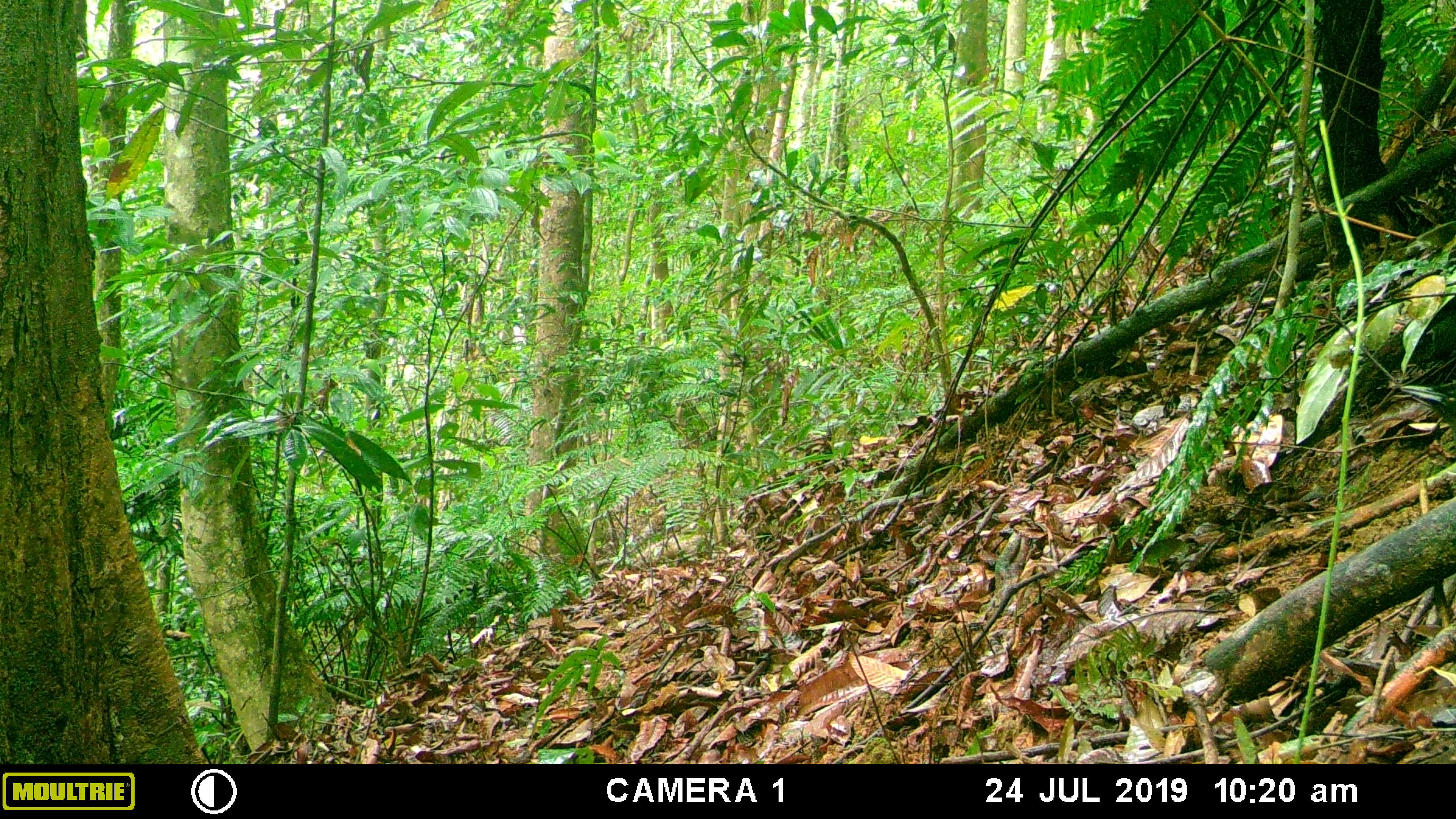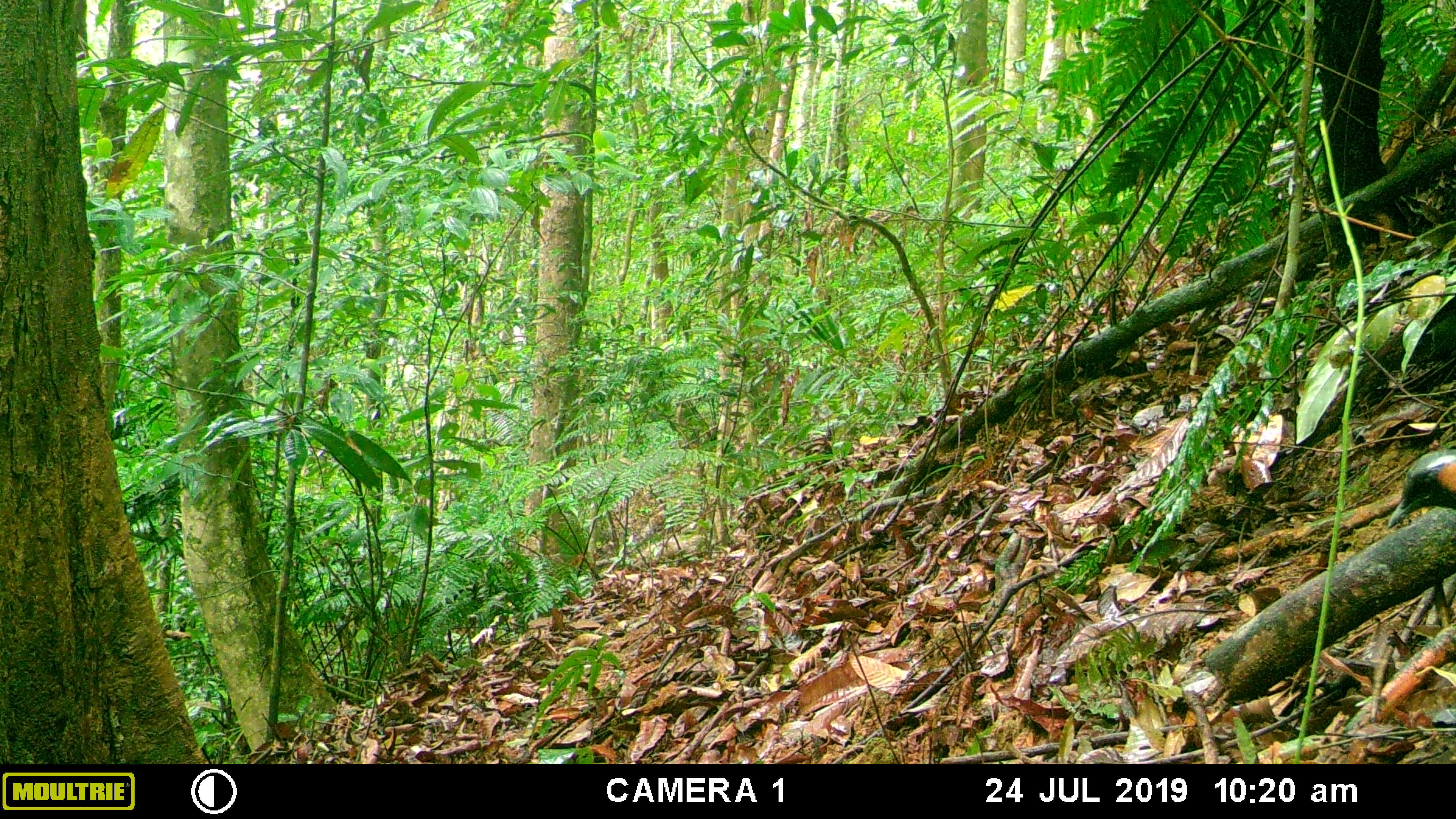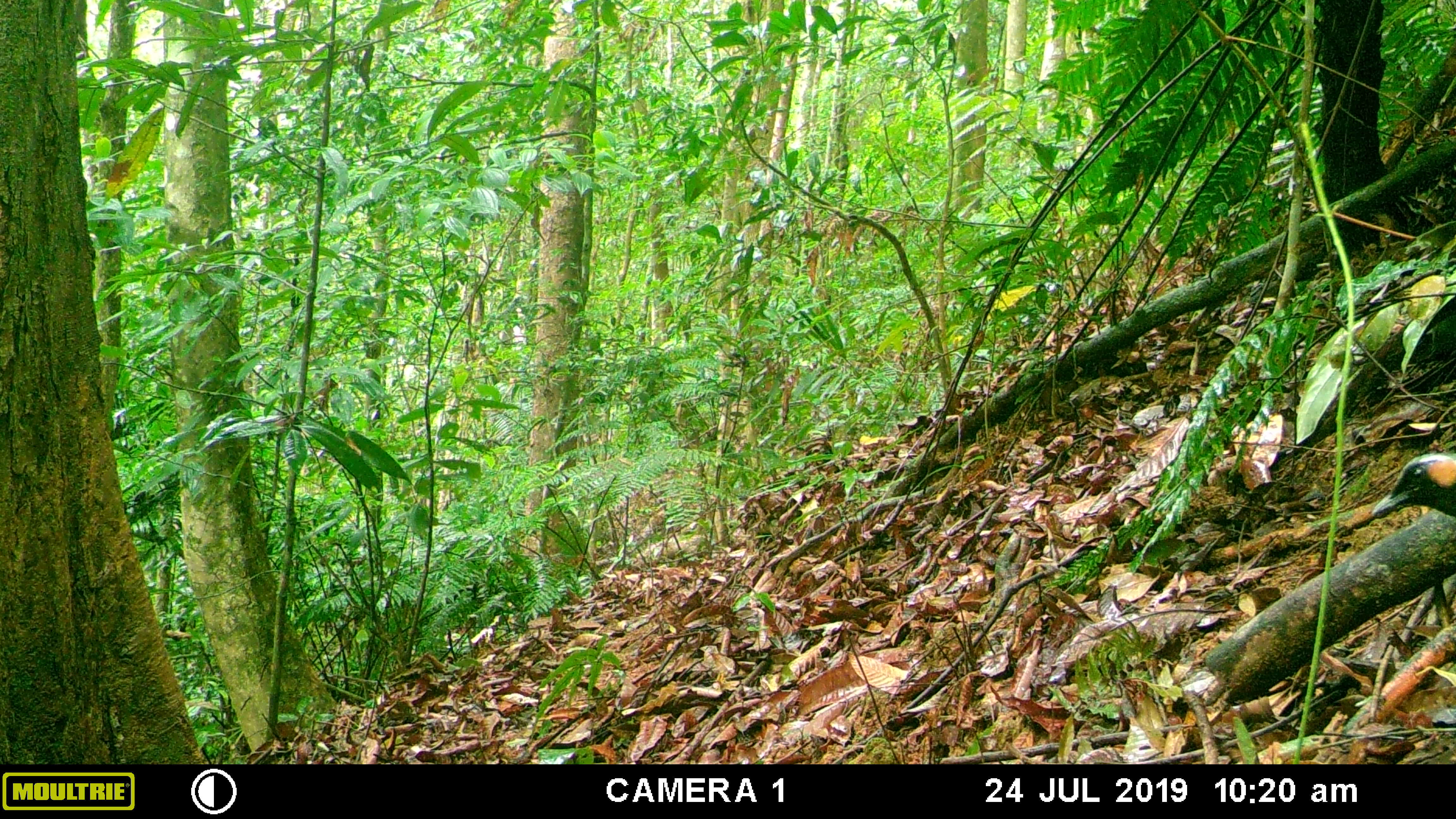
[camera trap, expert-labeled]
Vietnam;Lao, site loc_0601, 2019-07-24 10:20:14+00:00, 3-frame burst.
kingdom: Animalia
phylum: Chordata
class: Aves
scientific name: Aves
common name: bird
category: unidentified bird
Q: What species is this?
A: Unidentified bird (bird) (Aves).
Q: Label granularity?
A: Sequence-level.